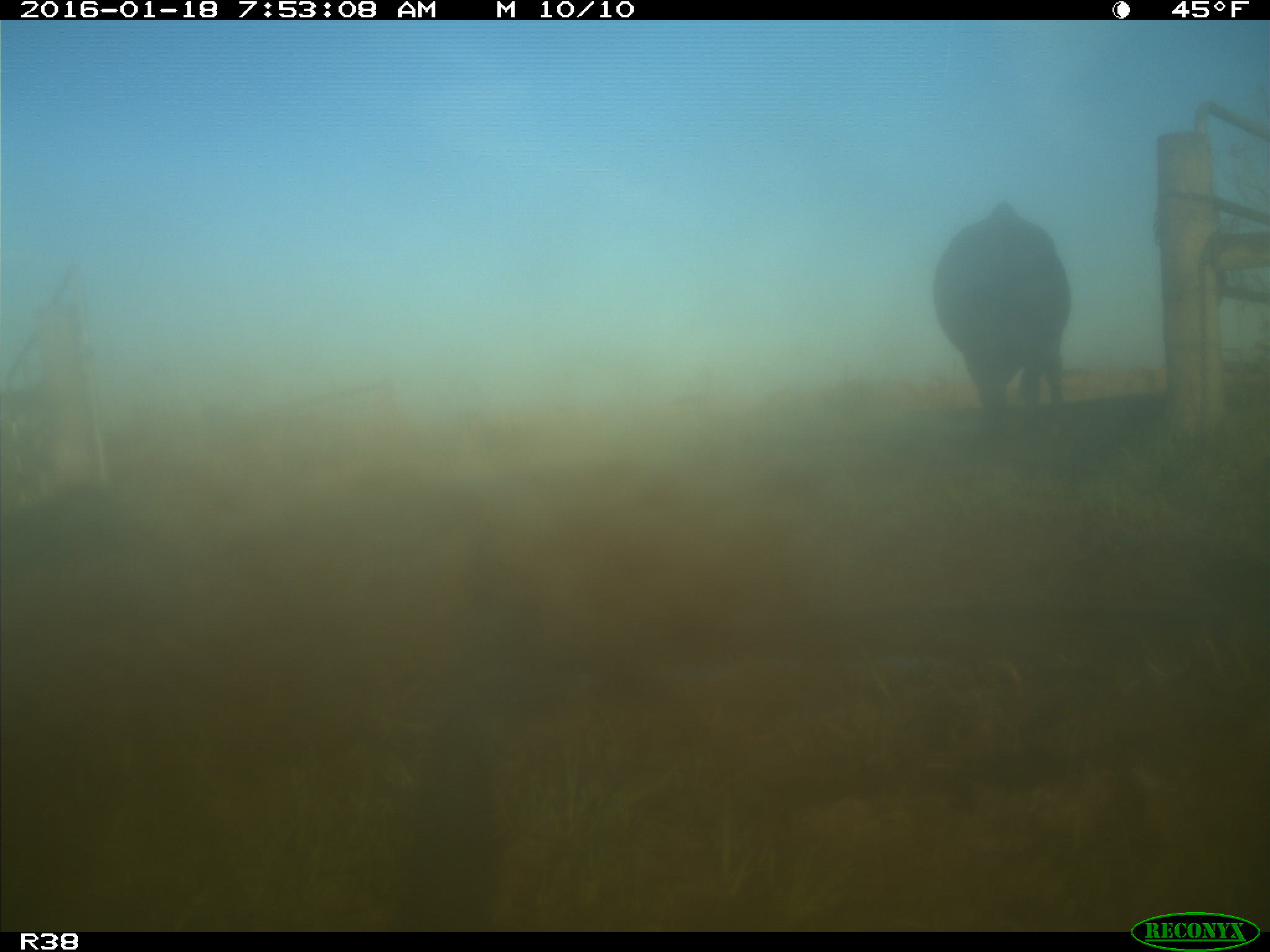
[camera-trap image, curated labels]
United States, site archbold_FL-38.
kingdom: Animalia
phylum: Chordata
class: Mammalia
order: Artiodactyla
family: Bovidae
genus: Bos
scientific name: Bos taurus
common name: domestic cow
Bos taurus (domestic cow).